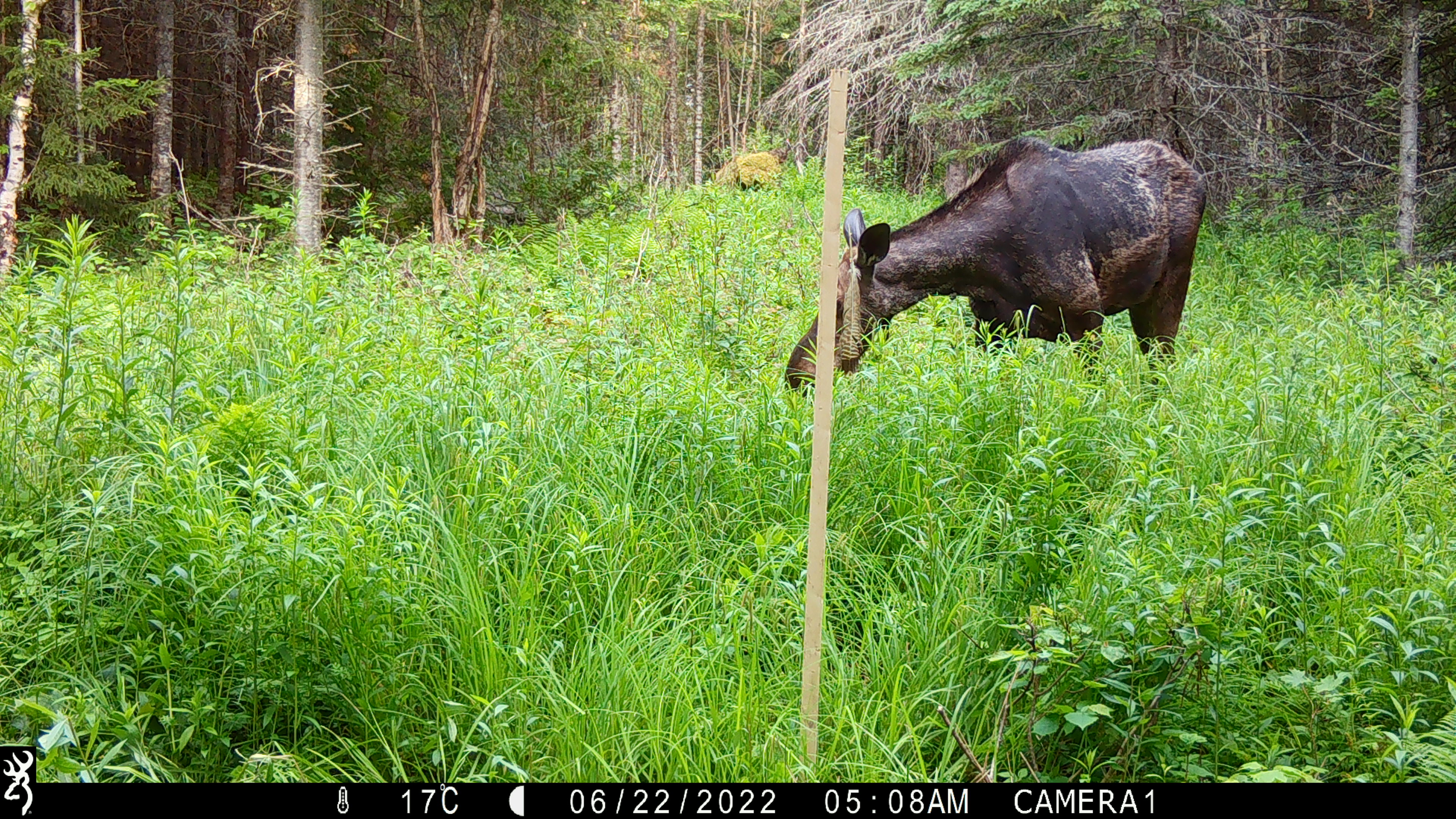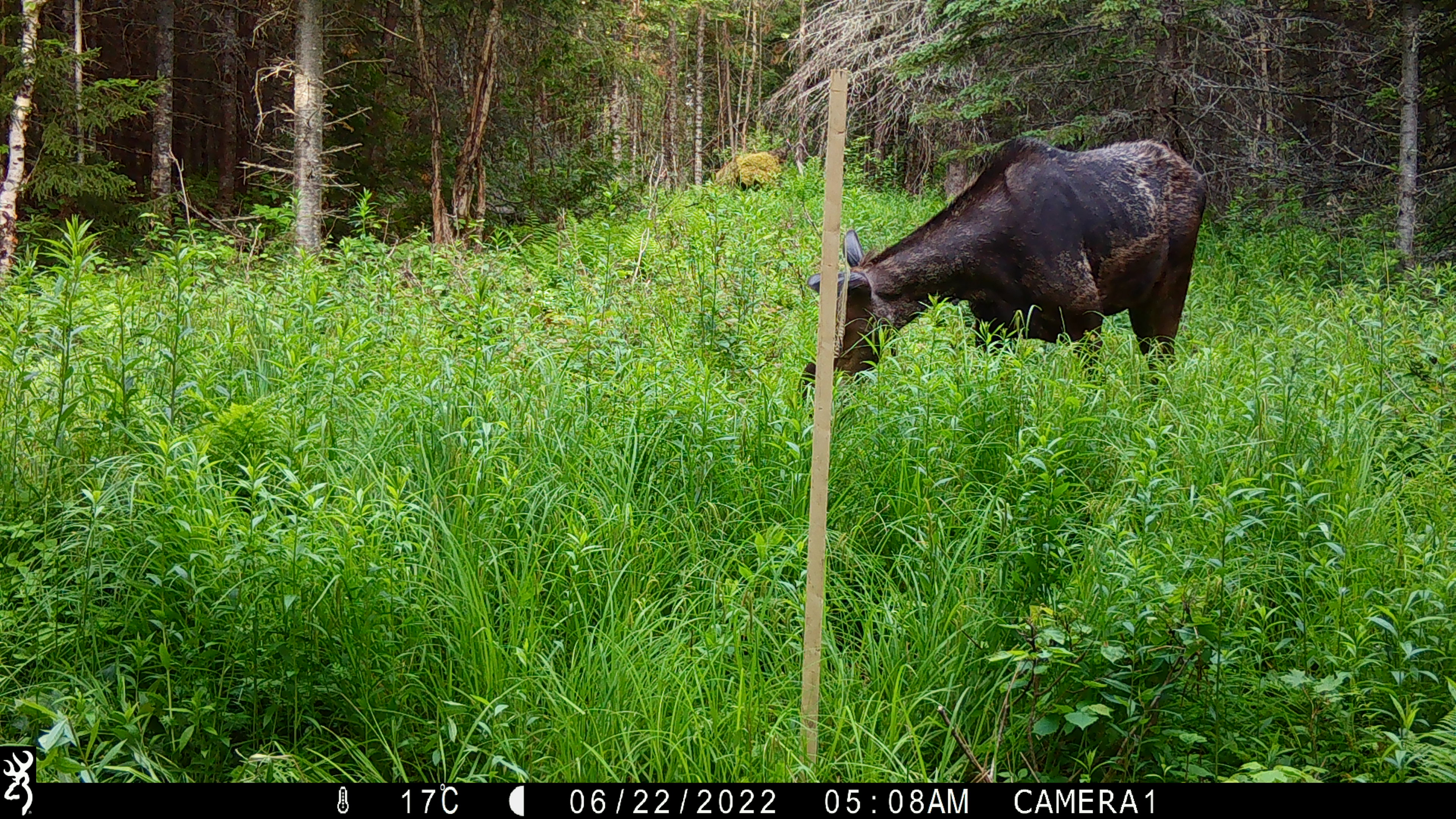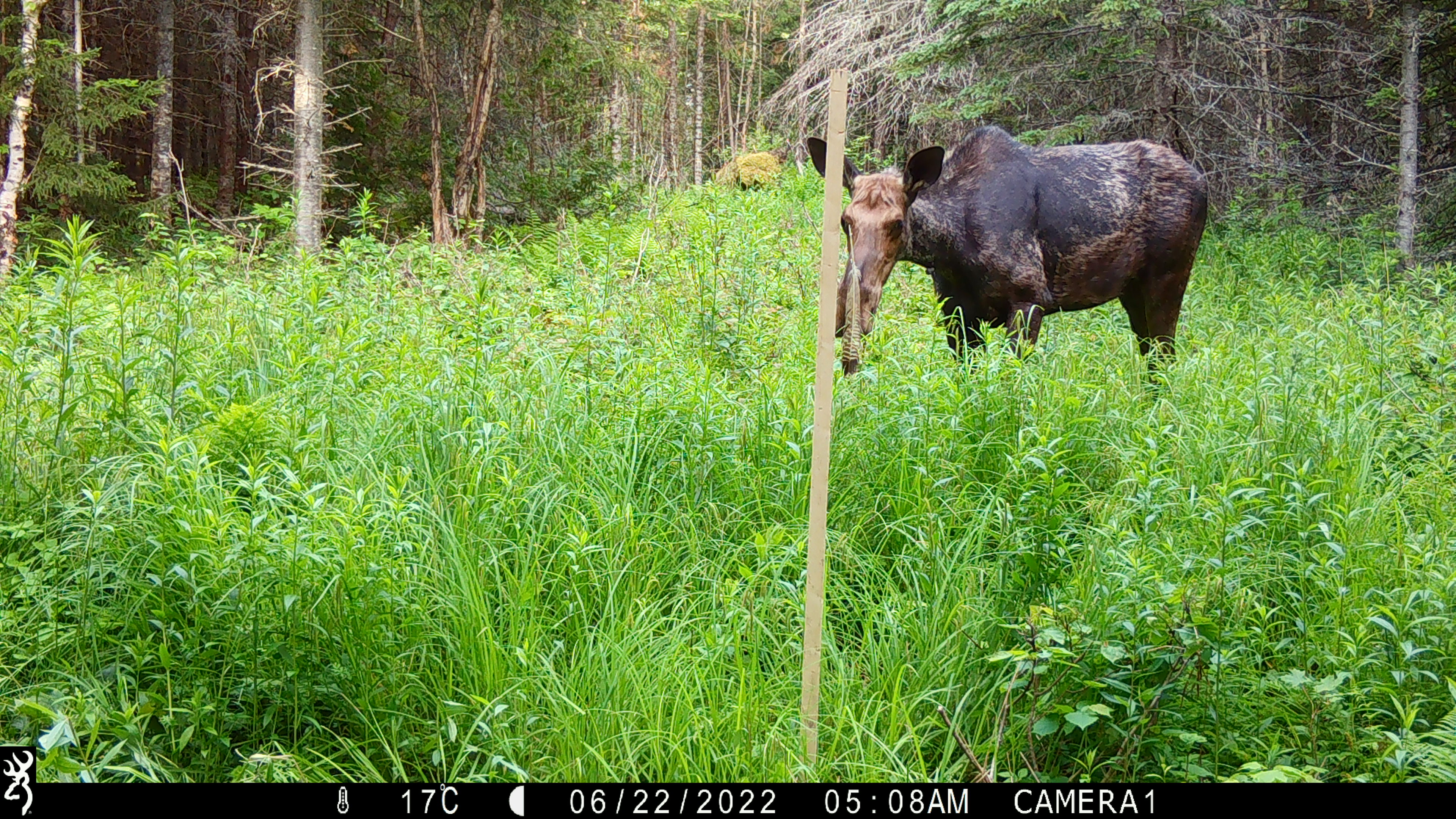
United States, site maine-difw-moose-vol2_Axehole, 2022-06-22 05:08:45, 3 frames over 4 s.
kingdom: Animalia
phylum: Chordata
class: Mammalia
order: Artiodactyla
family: Cervidae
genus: Alces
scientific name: Alces alces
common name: moose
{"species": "moose (Alces alces)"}